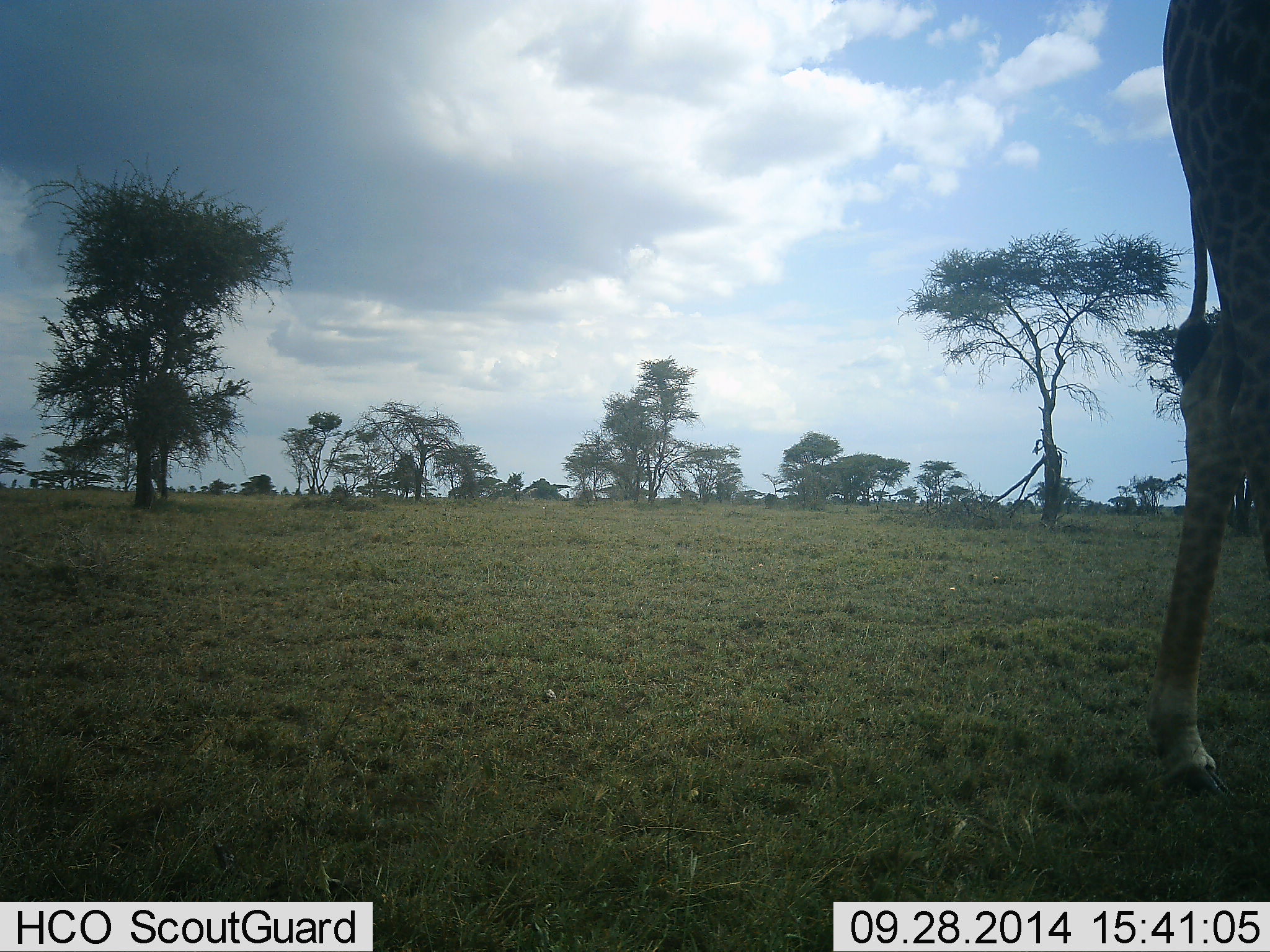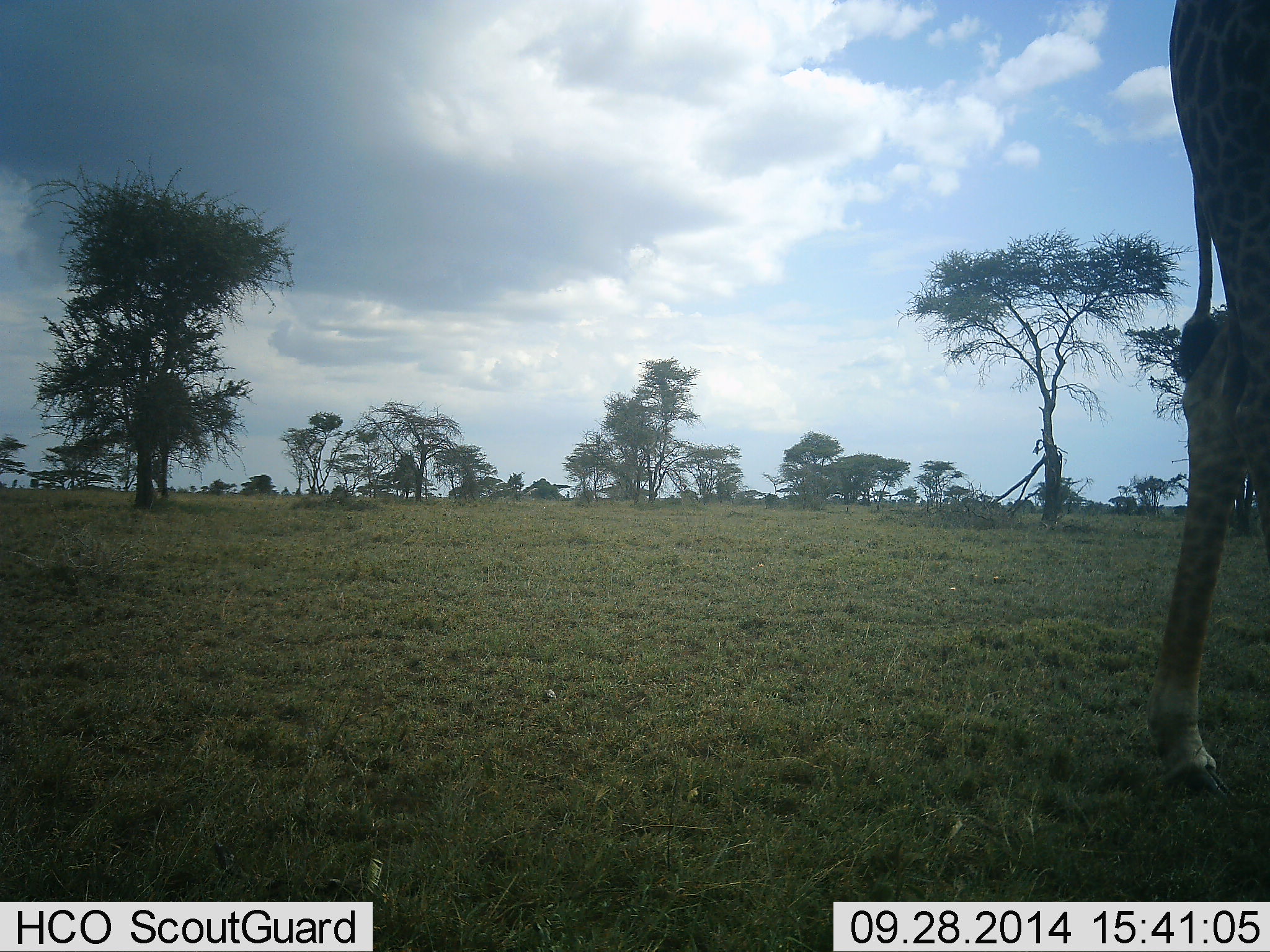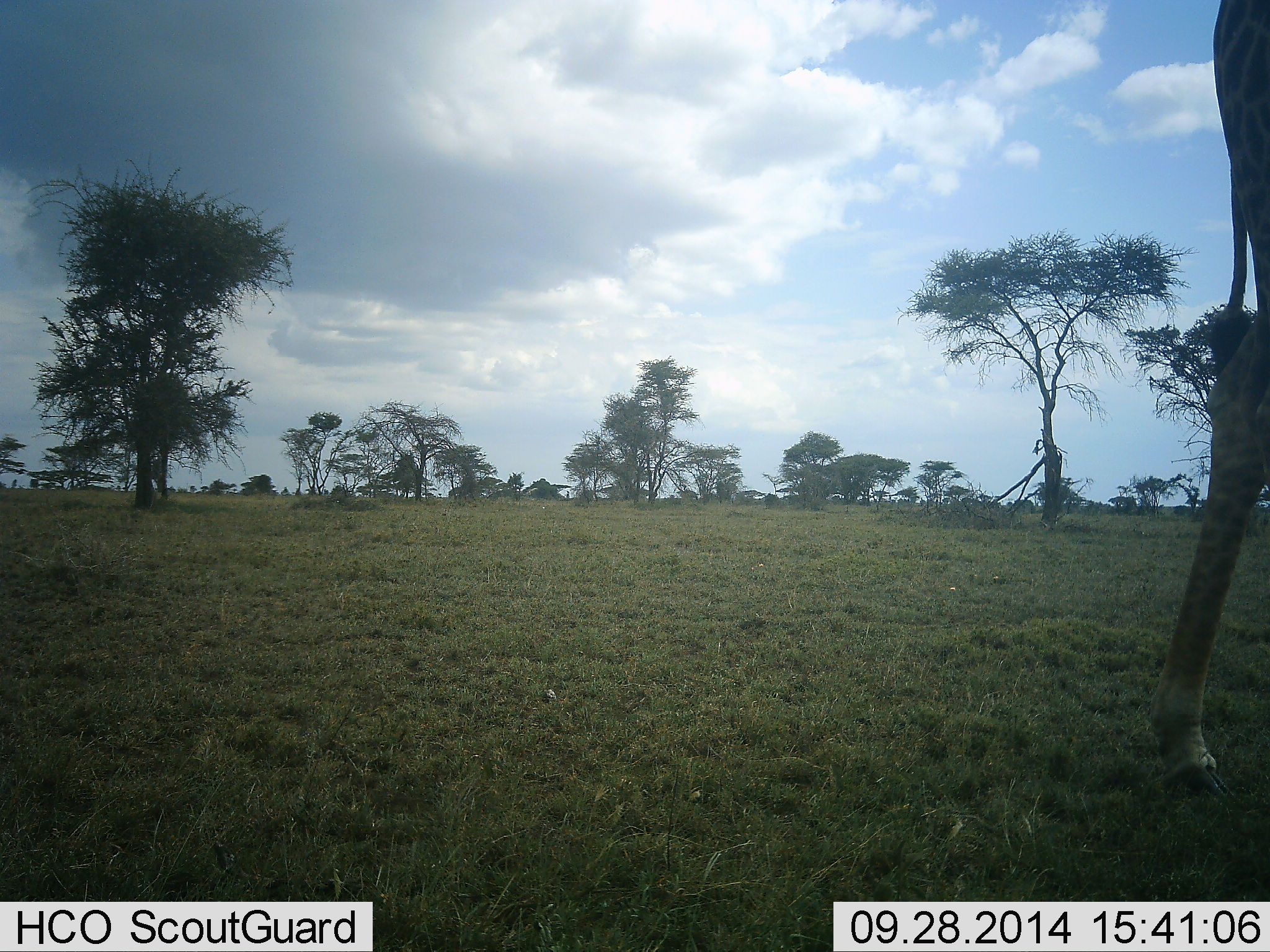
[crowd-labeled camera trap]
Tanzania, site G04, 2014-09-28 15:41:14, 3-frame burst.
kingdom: Animalia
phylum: Chordata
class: Mammalia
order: Artiodactyla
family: Giraffidae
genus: Giraffa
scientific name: Giraffa camelopardalis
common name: giraffe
Giraffe (Giraffa camelopardalis), count 1. Behavior (volunteer vote fractions): standing 70%, resting 0%, moving 50%, interacting 0%. Young present (vote fraction): 10%. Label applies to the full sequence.